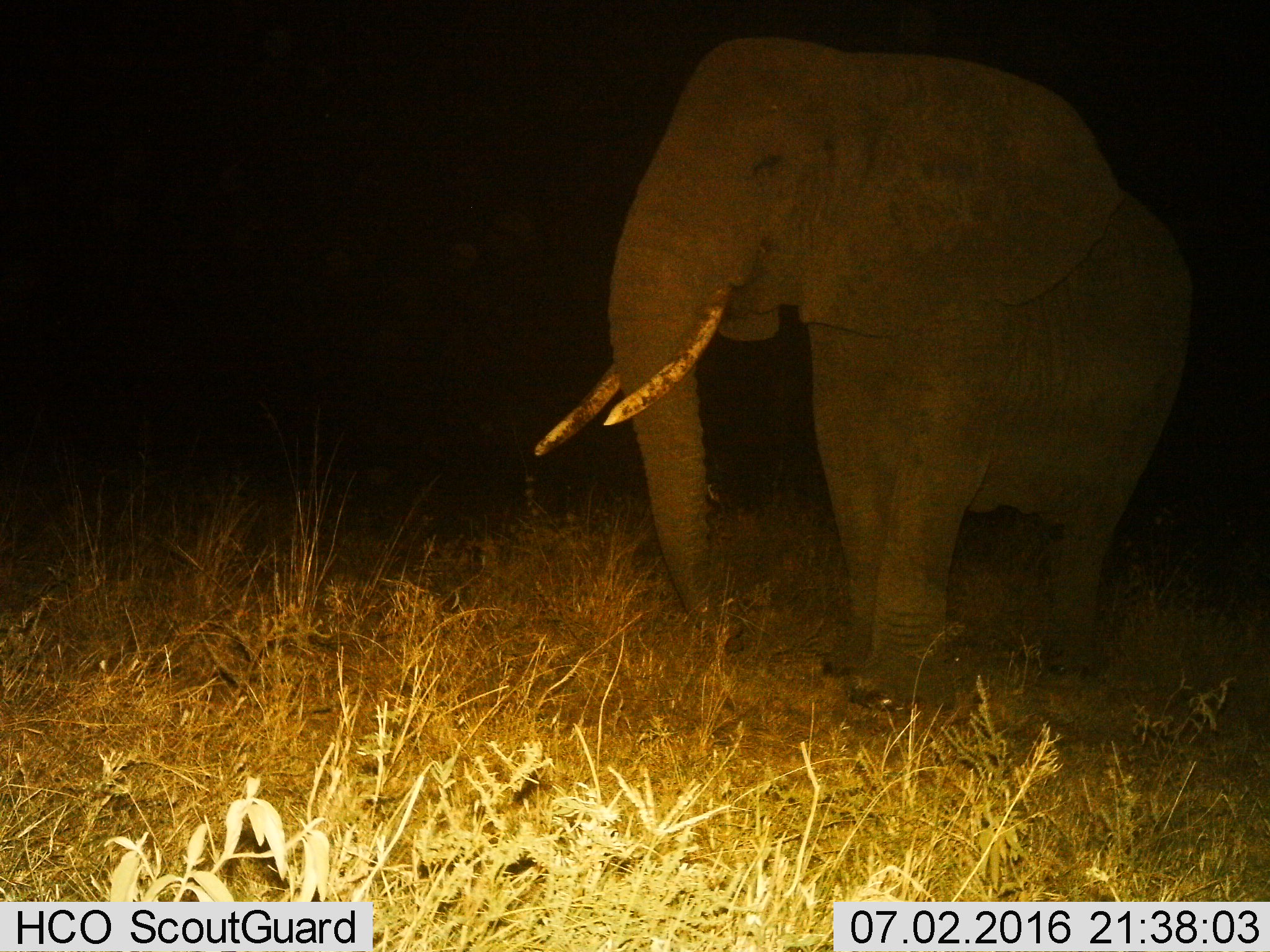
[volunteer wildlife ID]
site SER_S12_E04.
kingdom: Animalia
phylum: Chordata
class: Mammalia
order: Proboscidea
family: Elephantidae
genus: Loxodonta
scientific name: Loxodonta africana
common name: african bush elephant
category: elephant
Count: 1.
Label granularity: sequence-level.